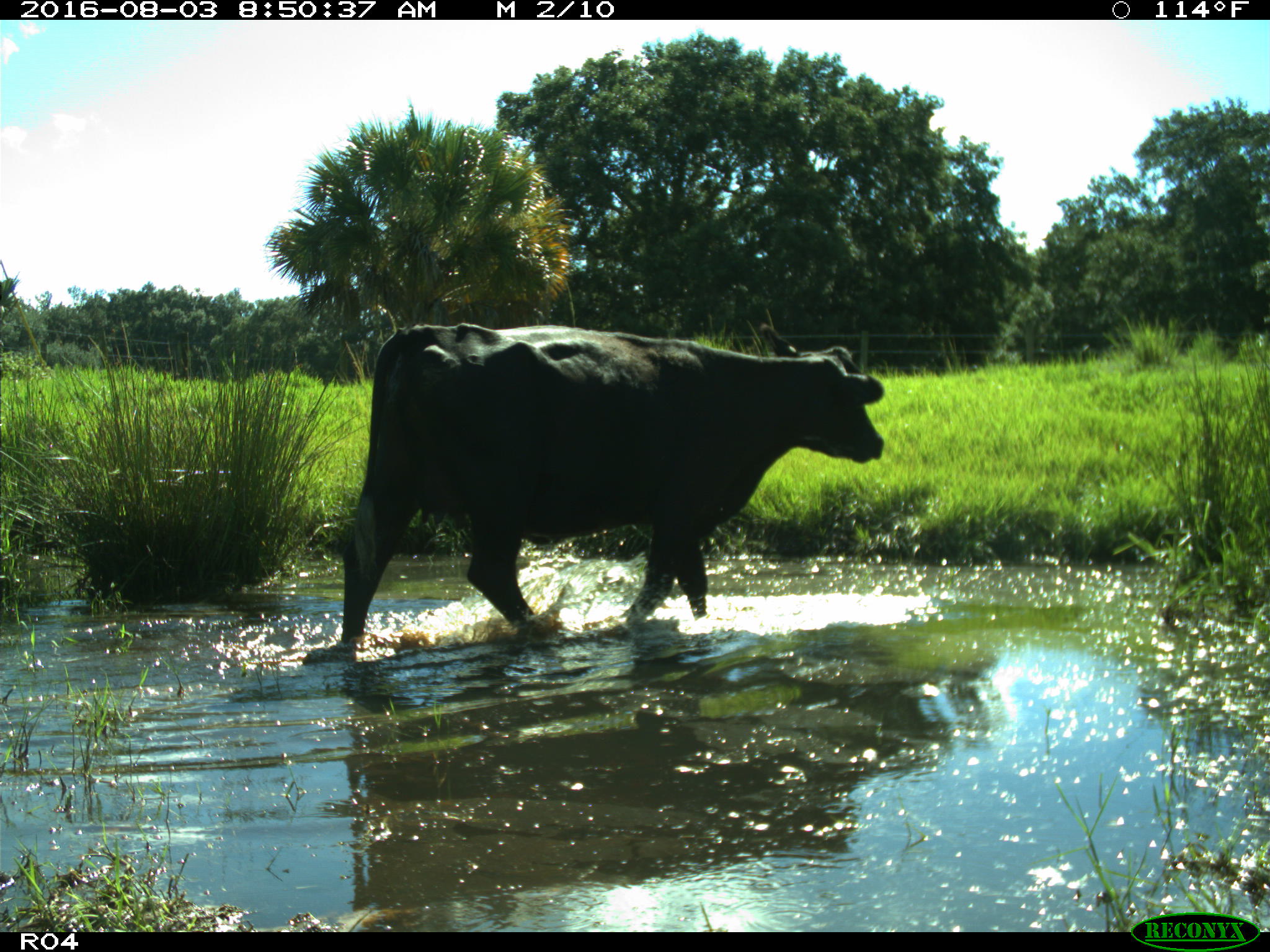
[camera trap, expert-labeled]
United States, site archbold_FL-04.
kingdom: Animalia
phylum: Chordata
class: Mammalia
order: Artiodactyla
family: Bovidae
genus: Bos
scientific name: Bos taurus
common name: domestic cow